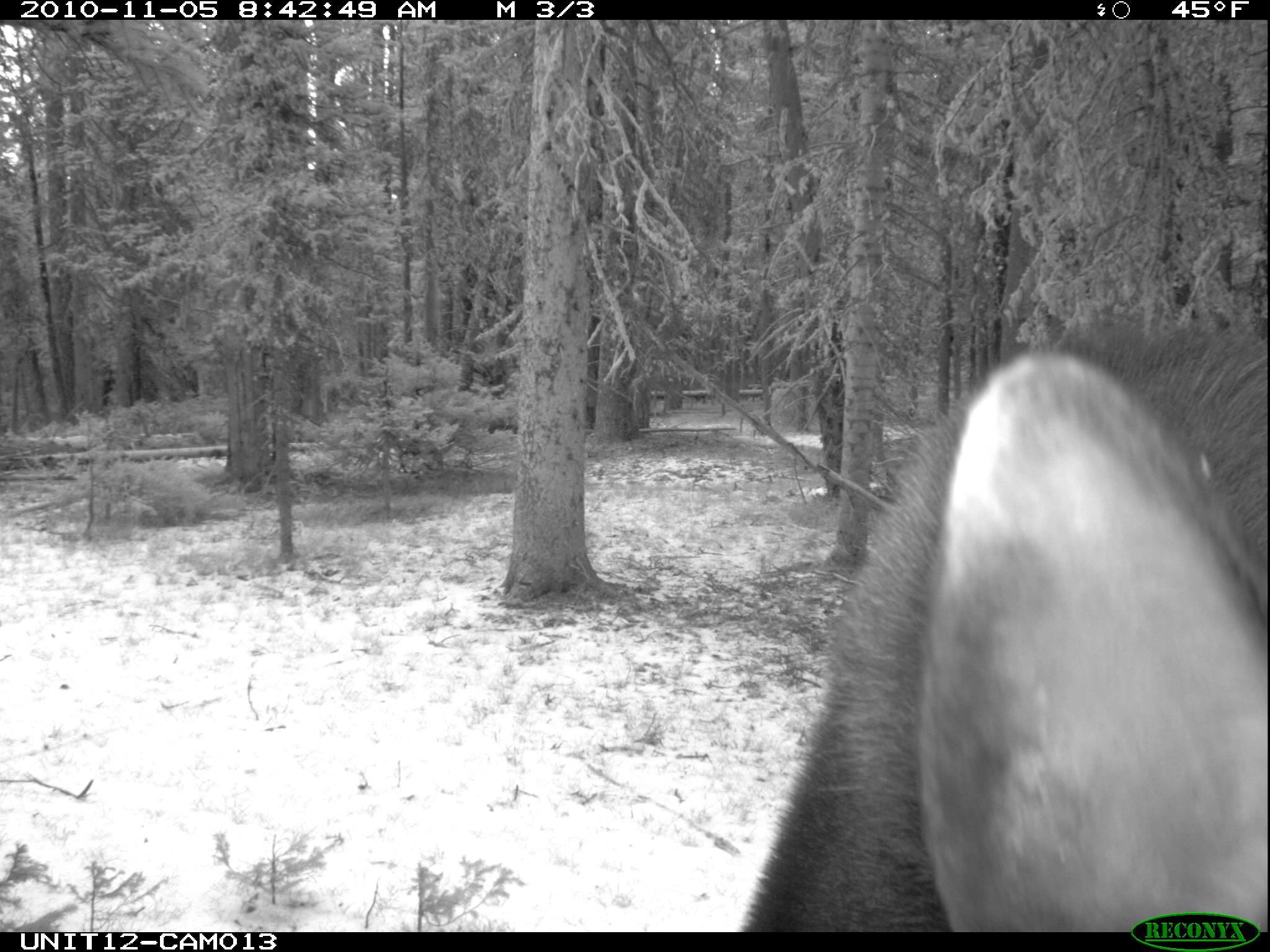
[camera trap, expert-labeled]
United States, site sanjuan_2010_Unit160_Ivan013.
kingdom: Animalia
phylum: Chordata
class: Mammalia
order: Artiodactyla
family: Cervidae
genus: Alces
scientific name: Alces alces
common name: moose